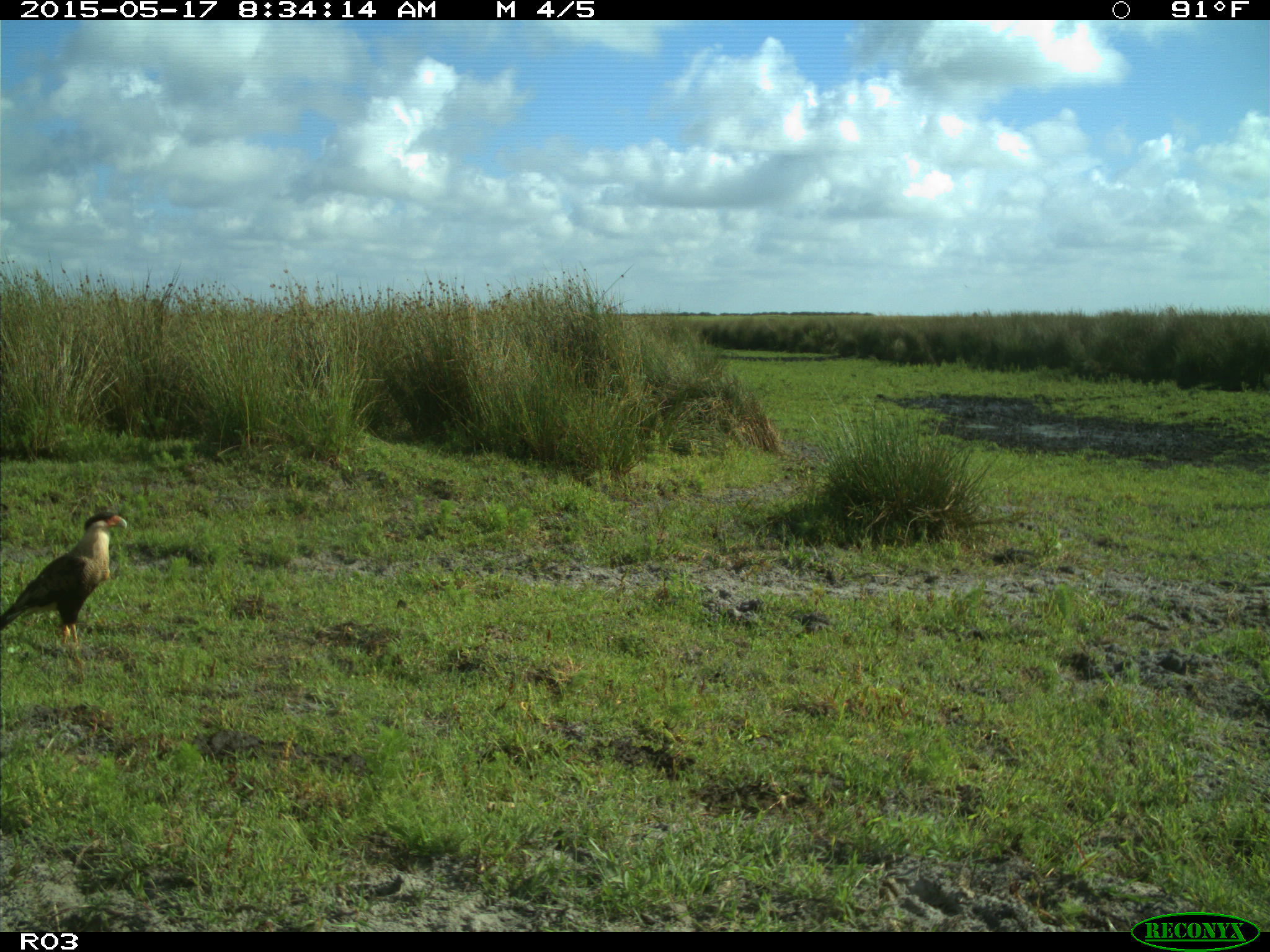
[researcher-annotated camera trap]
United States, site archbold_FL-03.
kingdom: Animalia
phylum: Chordata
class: Aves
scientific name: Aves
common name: birds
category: unidentified bird